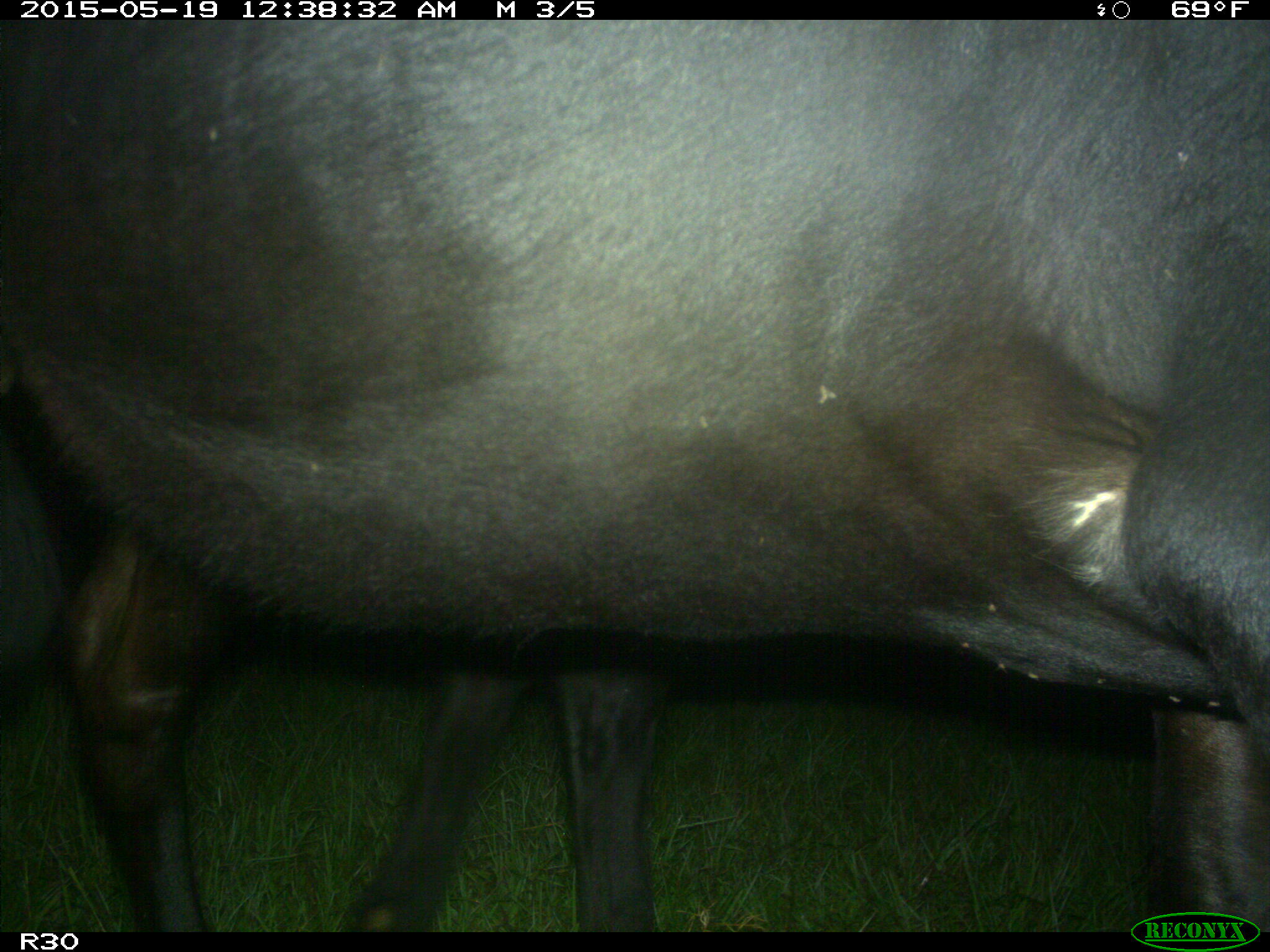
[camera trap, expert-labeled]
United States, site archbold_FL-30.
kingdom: Animalia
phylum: Chordata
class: Mammalia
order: Artiodactyla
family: Bovidae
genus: Bos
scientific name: Bos taurus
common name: domestic cow